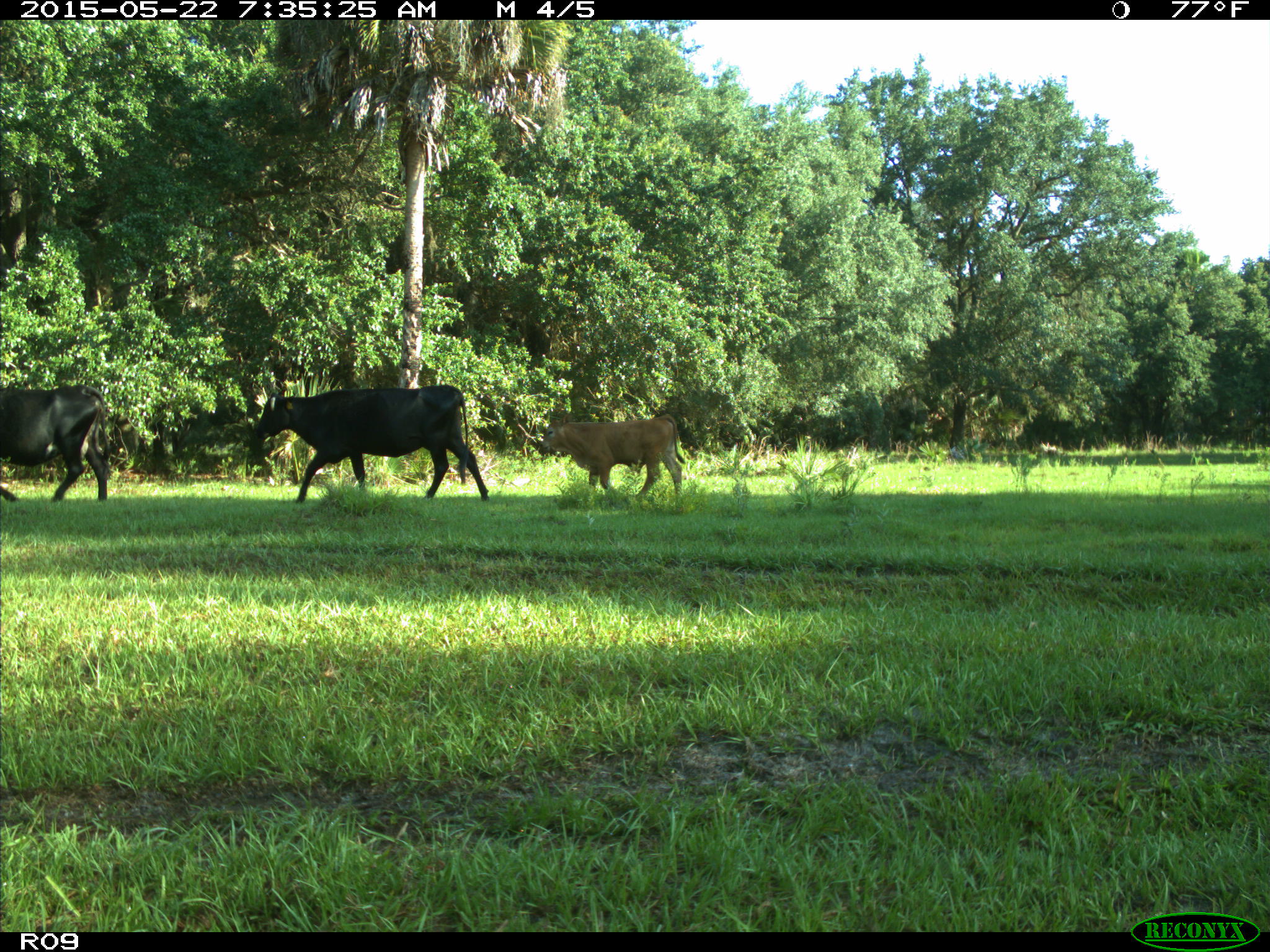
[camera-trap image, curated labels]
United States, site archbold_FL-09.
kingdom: Animalia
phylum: Chordata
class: Mammalia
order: Artiodactyla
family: Bovidae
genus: Bos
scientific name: Bos taurus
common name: domestic cow